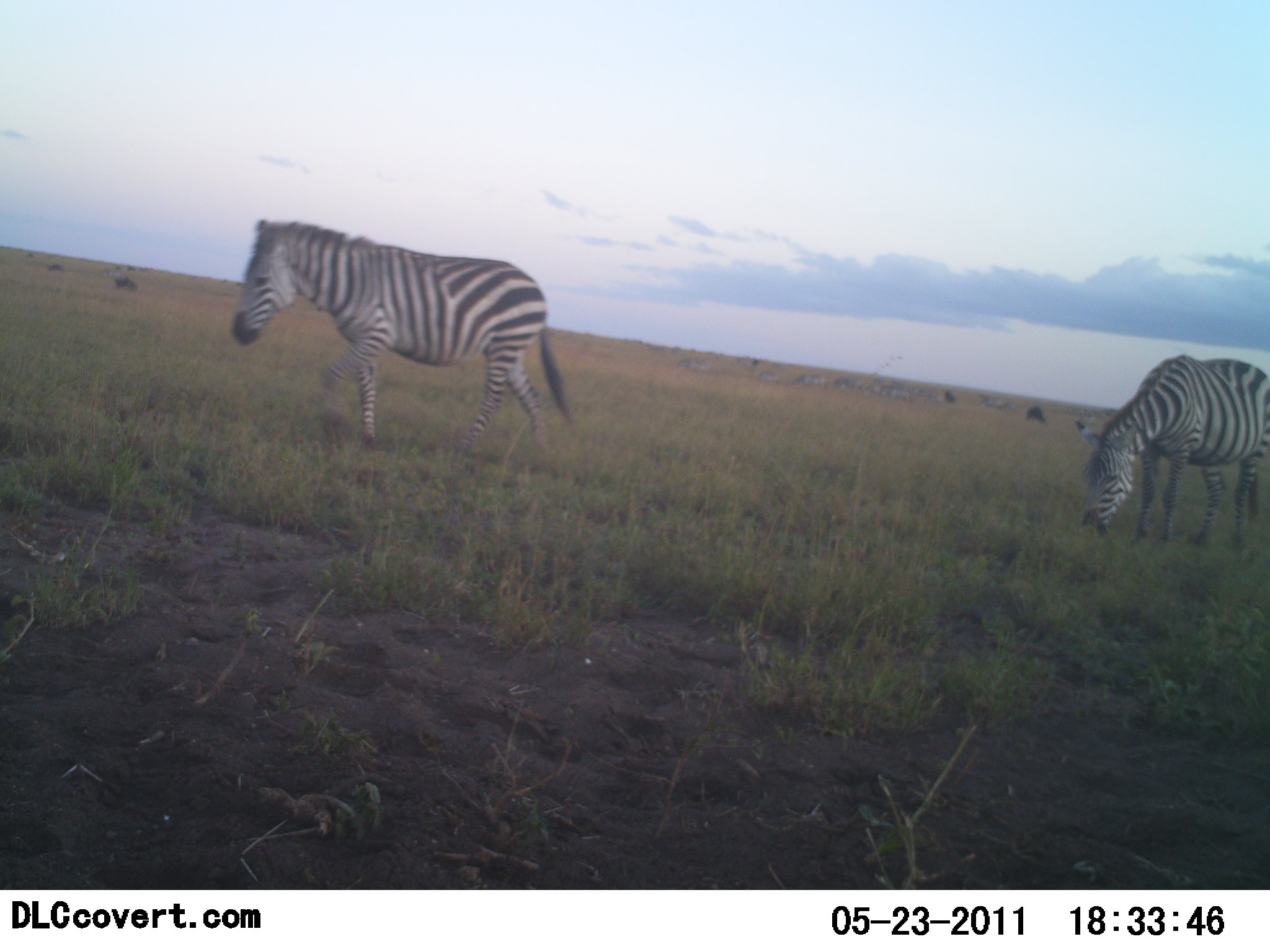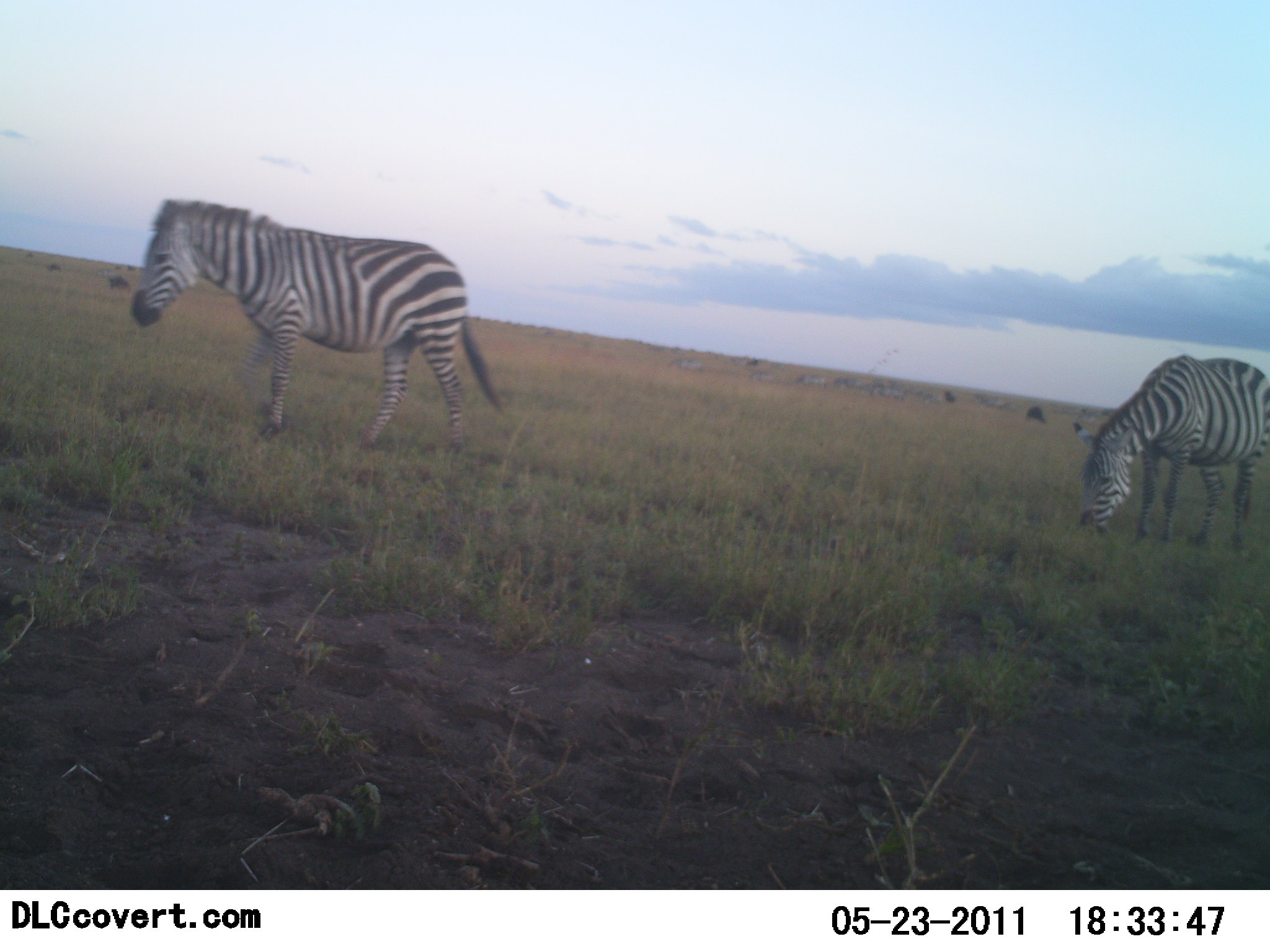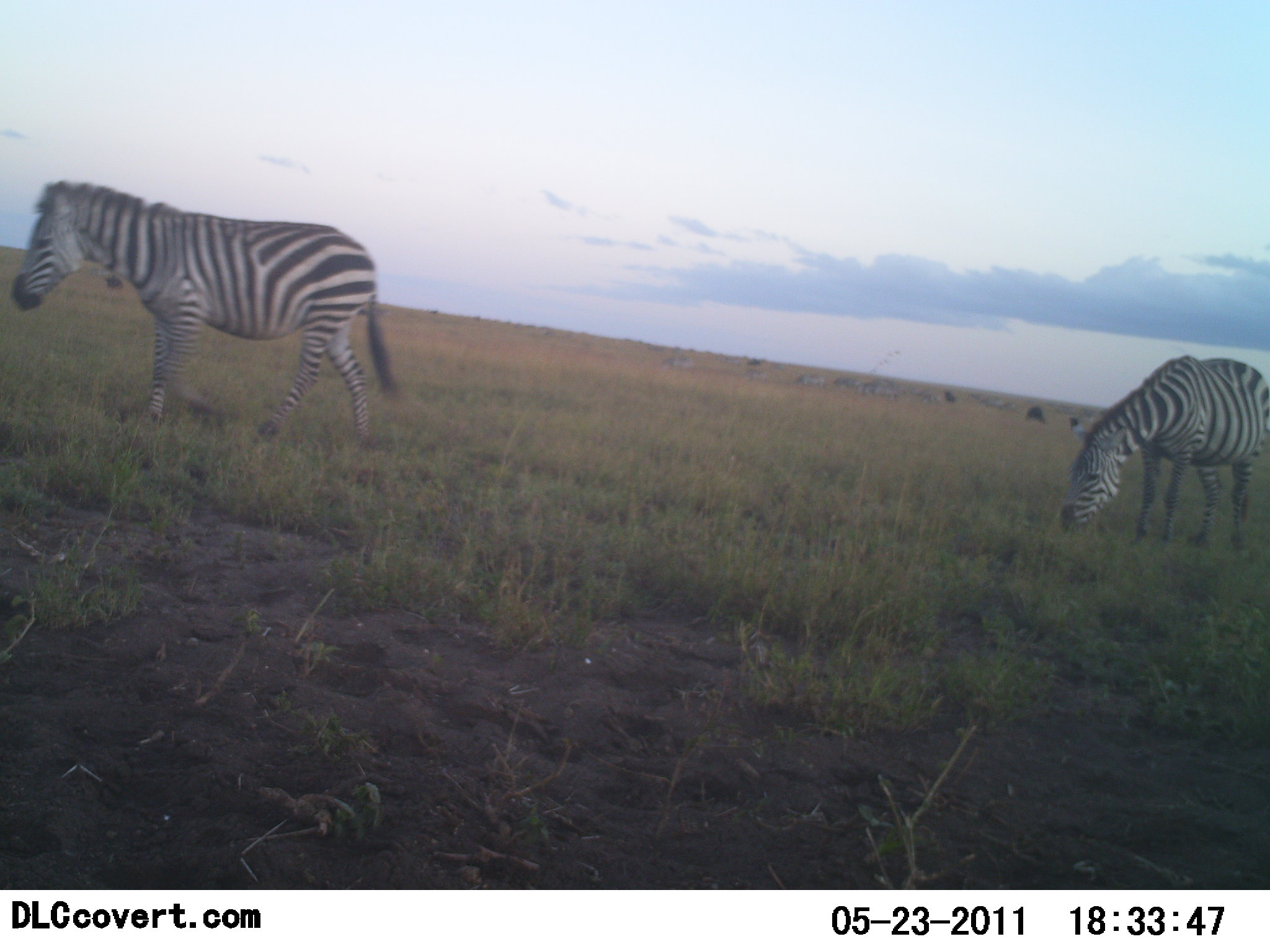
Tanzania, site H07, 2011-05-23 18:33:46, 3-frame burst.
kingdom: Animalia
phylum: Chordata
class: Mammalia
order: Perissodactyla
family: Equidae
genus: Equus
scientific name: Equus quagga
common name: plains zebra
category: zebra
Zebra (plains zebra) (Equus quagga), count 2. Behavior (volunteer vote fractions): standing 17%, resting 0%, moving 75%, interacting 0%. Young present (vote fraction): 0%. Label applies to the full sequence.